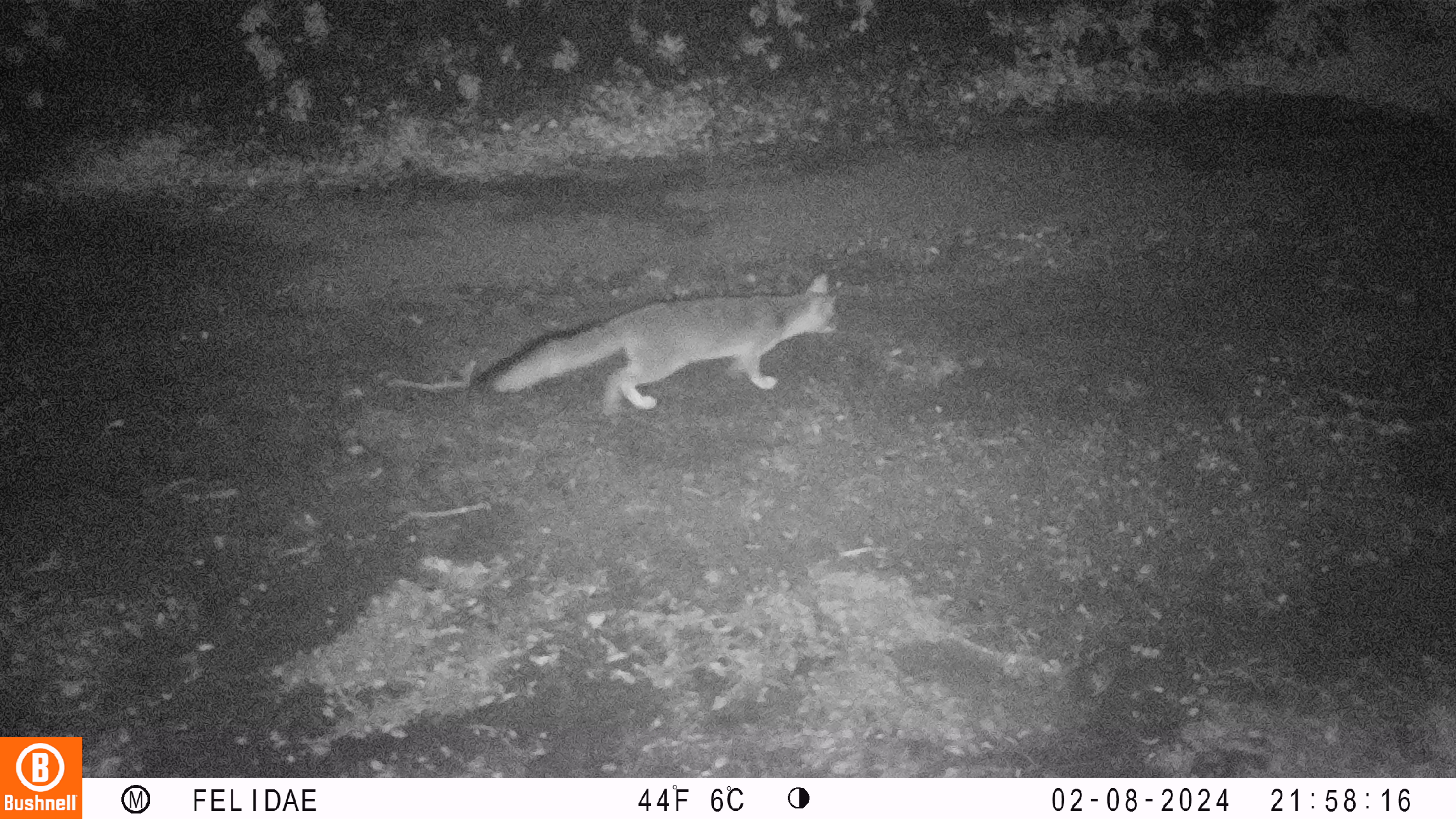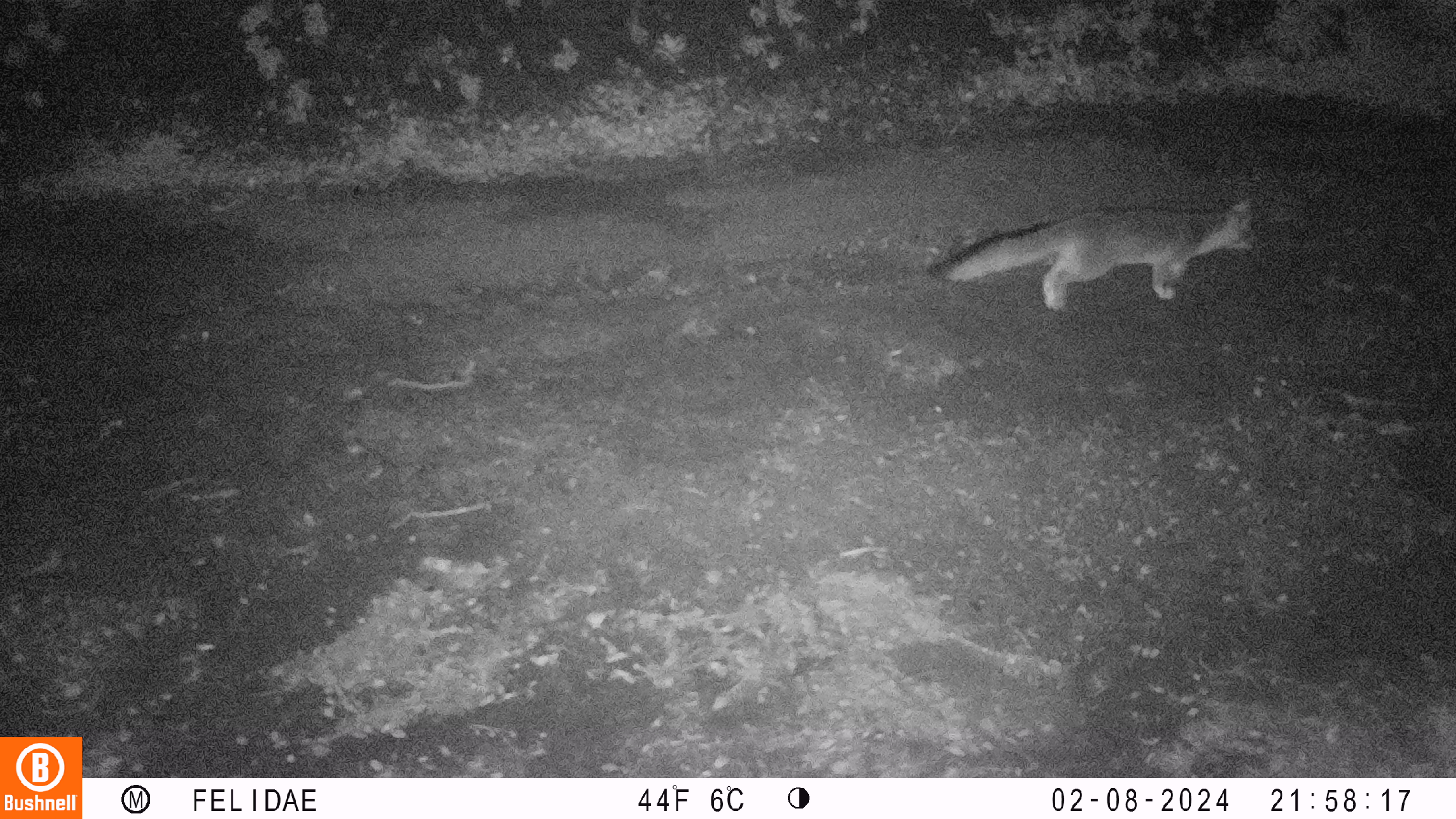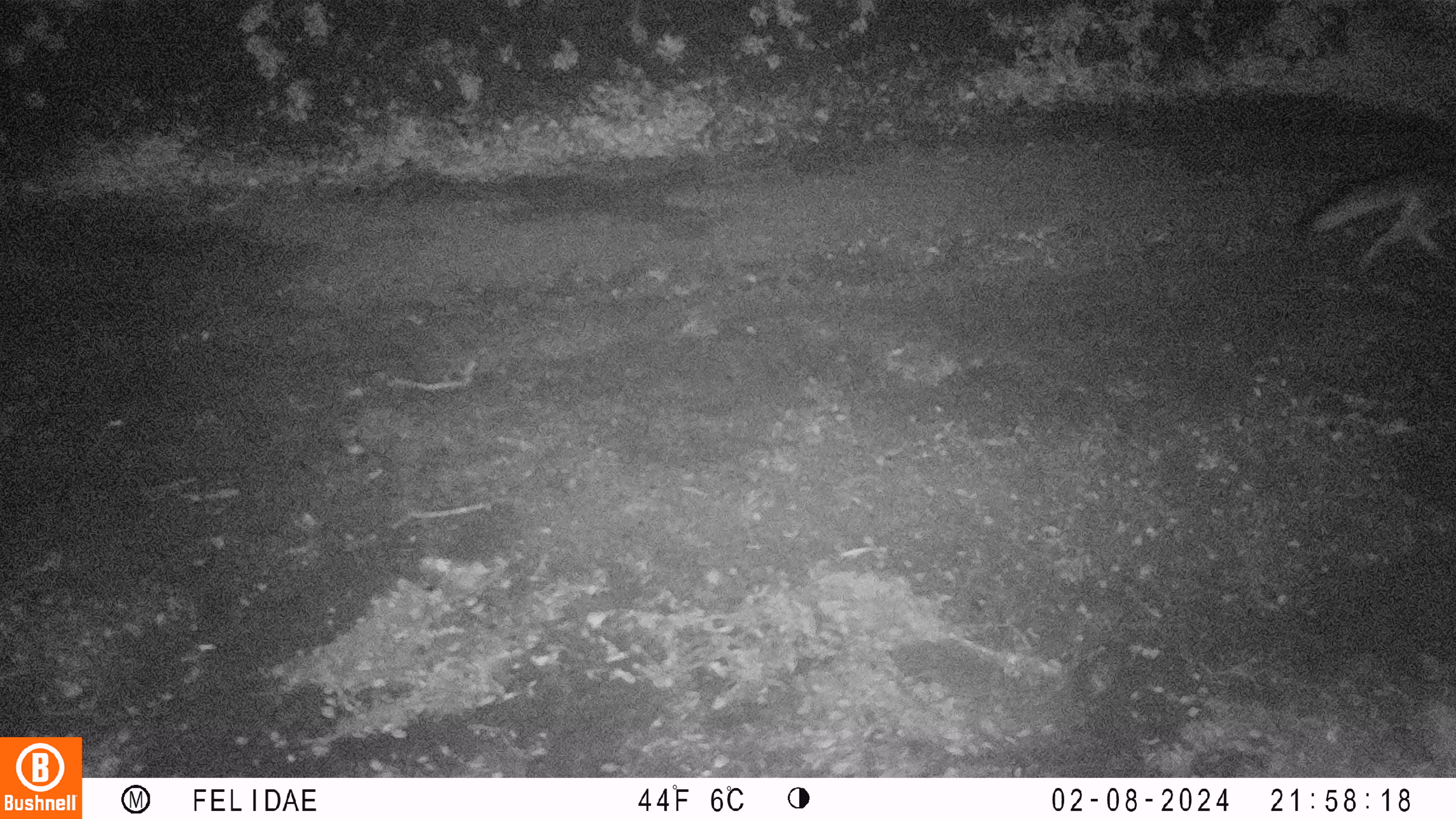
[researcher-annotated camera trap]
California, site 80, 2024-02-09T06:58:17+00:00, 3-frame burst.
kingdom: Animalia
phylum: Chordata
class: Mammalia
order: Carnivora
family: Canidae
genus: Urocyon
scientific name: Urocyon cinereoargenteus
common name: gray fox